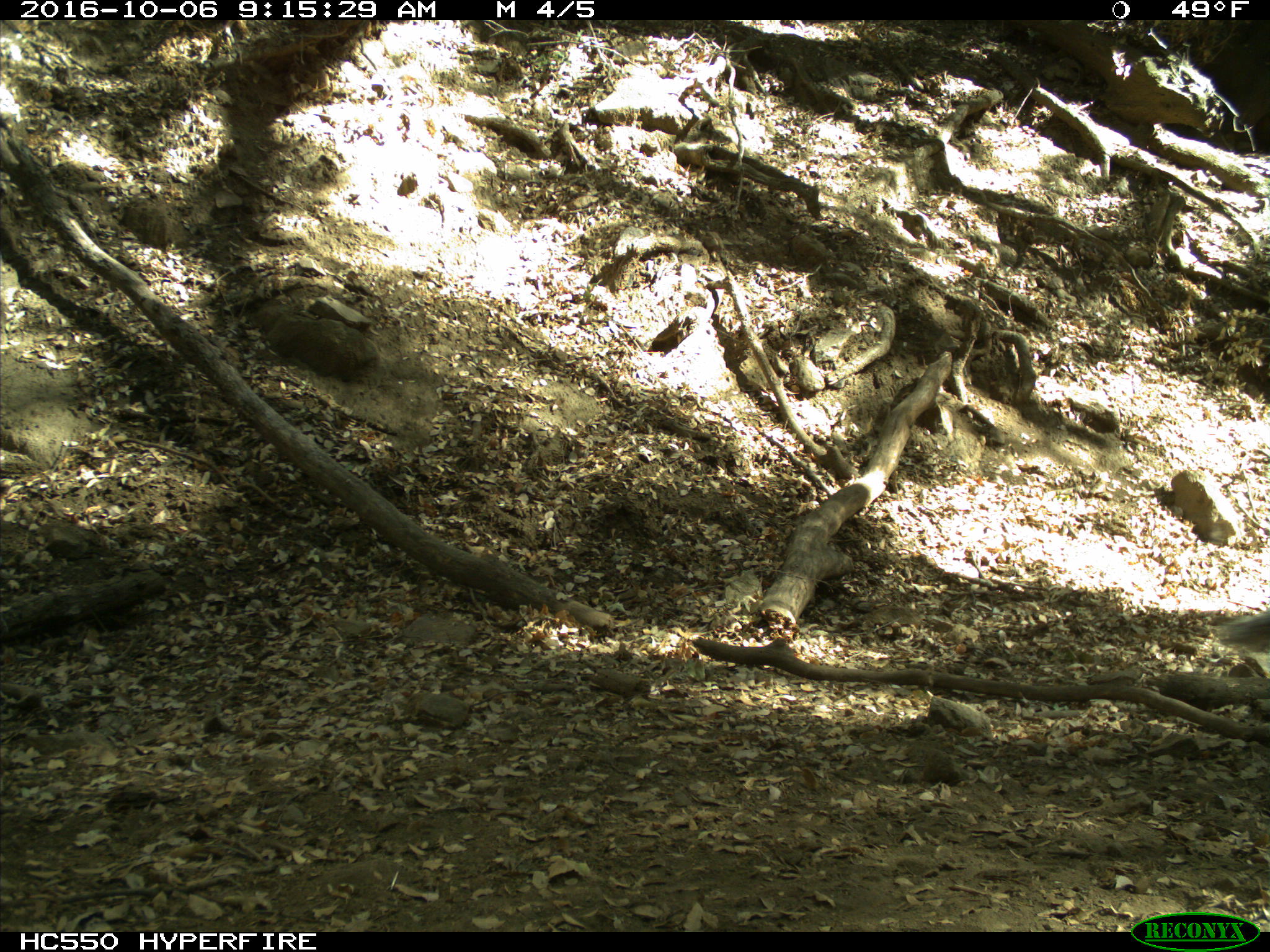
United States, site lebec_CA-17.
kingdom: Animalia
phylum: Chordata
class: Mammalia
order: Rodentia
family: Sciuridae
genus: Sciurus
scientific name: Sciurus carolinensis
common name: eastern gray squirrel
Sciurus carolinensis (eastern gray squirrel).